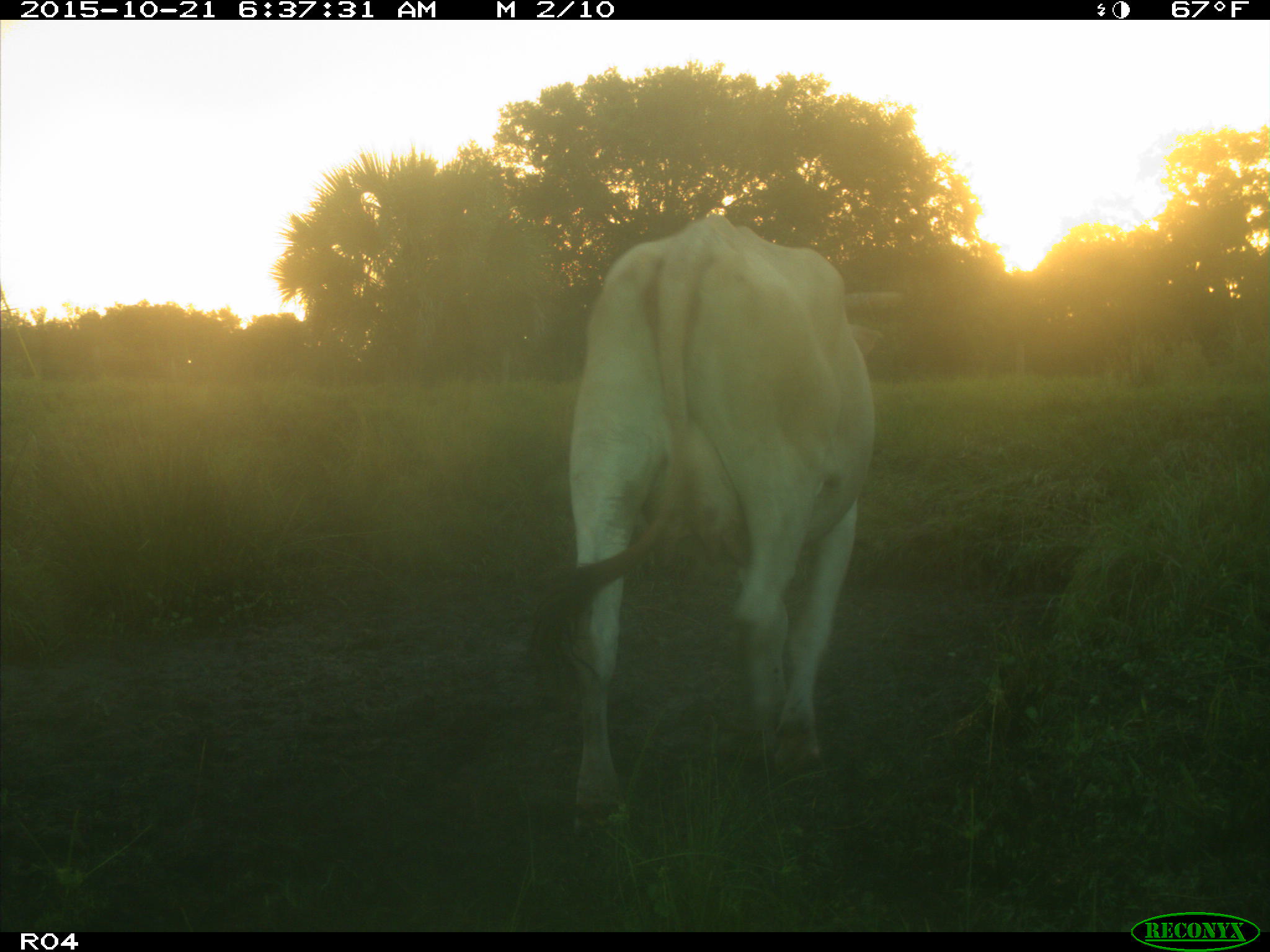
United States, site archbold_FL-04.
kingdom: Animalia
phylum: Chordata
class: Mammalia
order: Artiodactyla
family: Bovidae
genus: Bos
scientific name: Bos taurus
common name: domestic cow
Bos taurus (domestic cow).